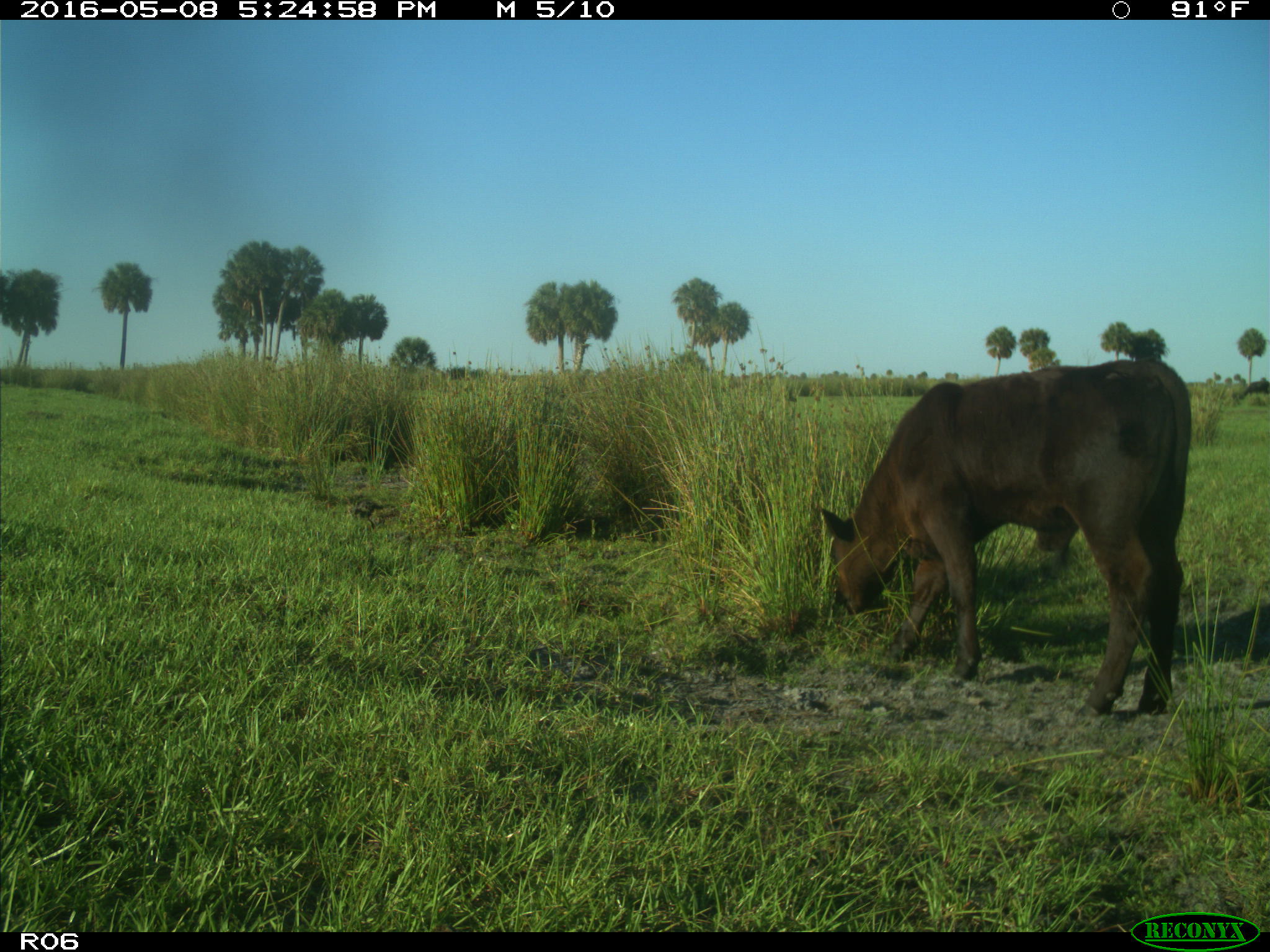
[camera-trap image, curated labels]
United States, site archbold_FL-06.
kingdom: Animalia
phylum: Chordata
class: Mammalia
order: Artiodactyla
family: Bovidae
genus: Bos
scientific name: Bos taurus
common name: domestic cow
Bos taurus (domestic cow).